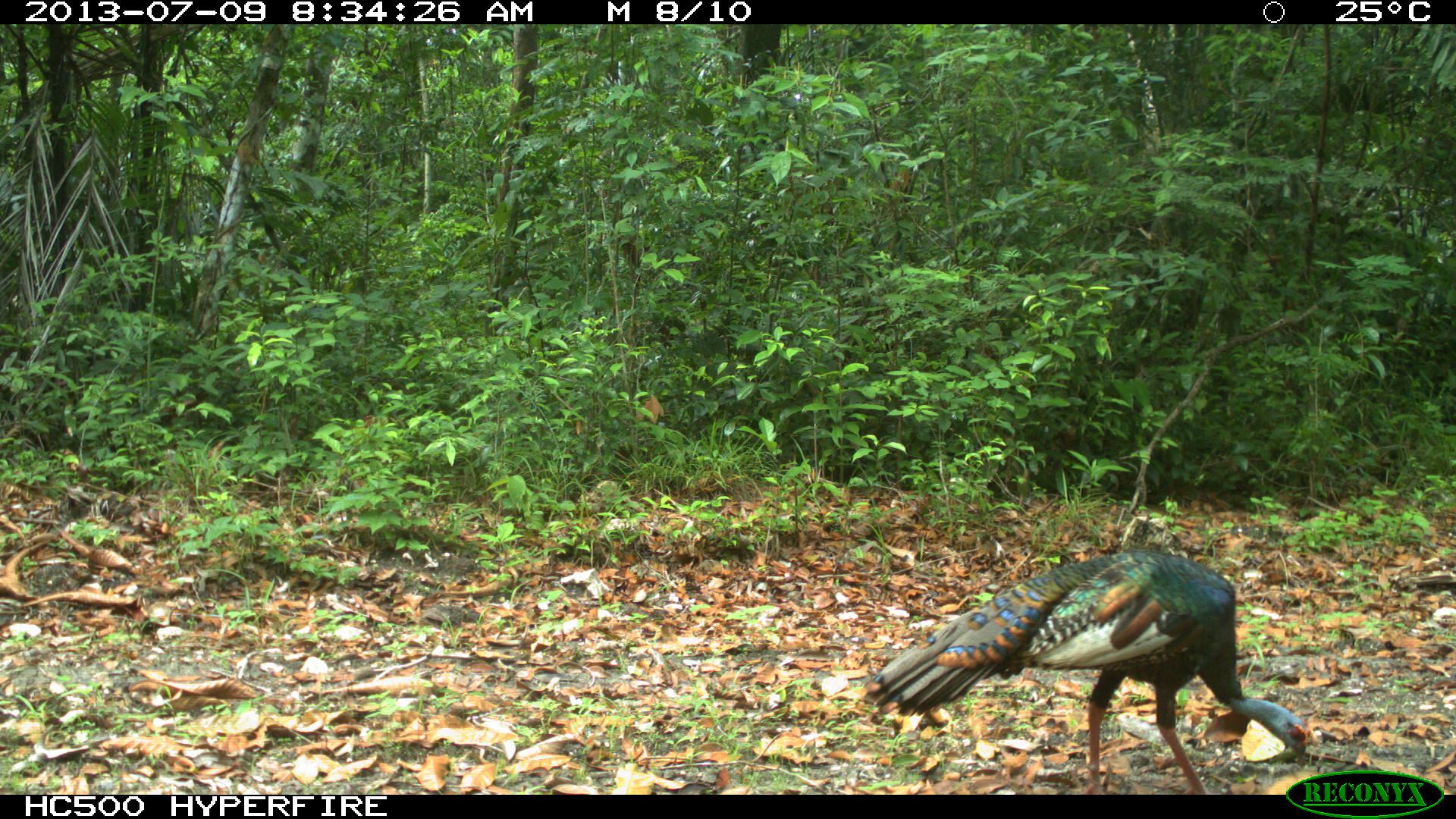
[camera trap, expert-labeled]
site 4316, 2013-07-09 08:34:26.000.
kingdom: Animalia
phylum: Chordata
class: Aves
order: Galliformes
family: Phasianidae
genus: Meleagris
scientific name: Meleagris ocellata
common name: ocellated turkey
Meleagris ocellata (ocellated turkey), count 1, sex male.